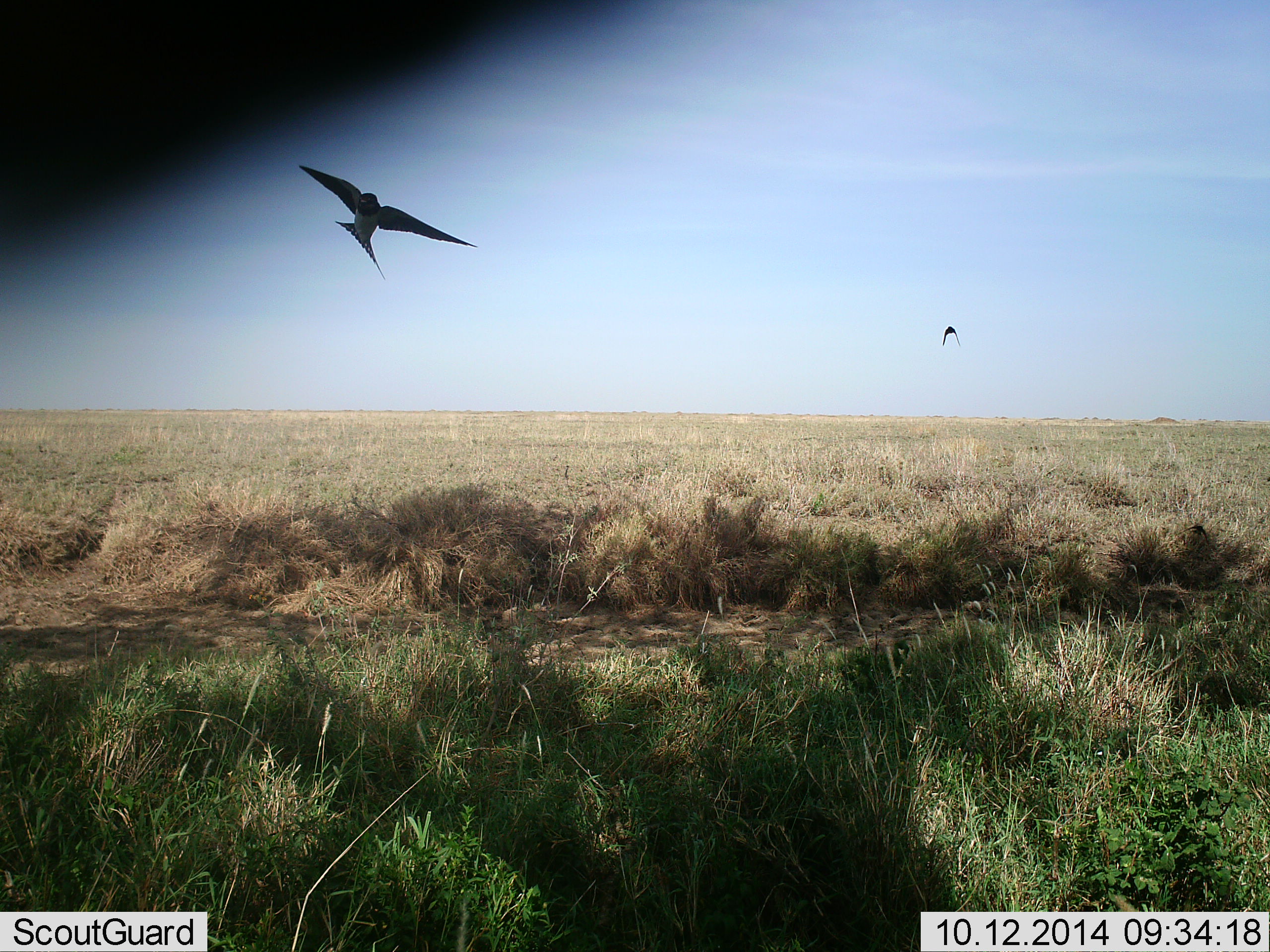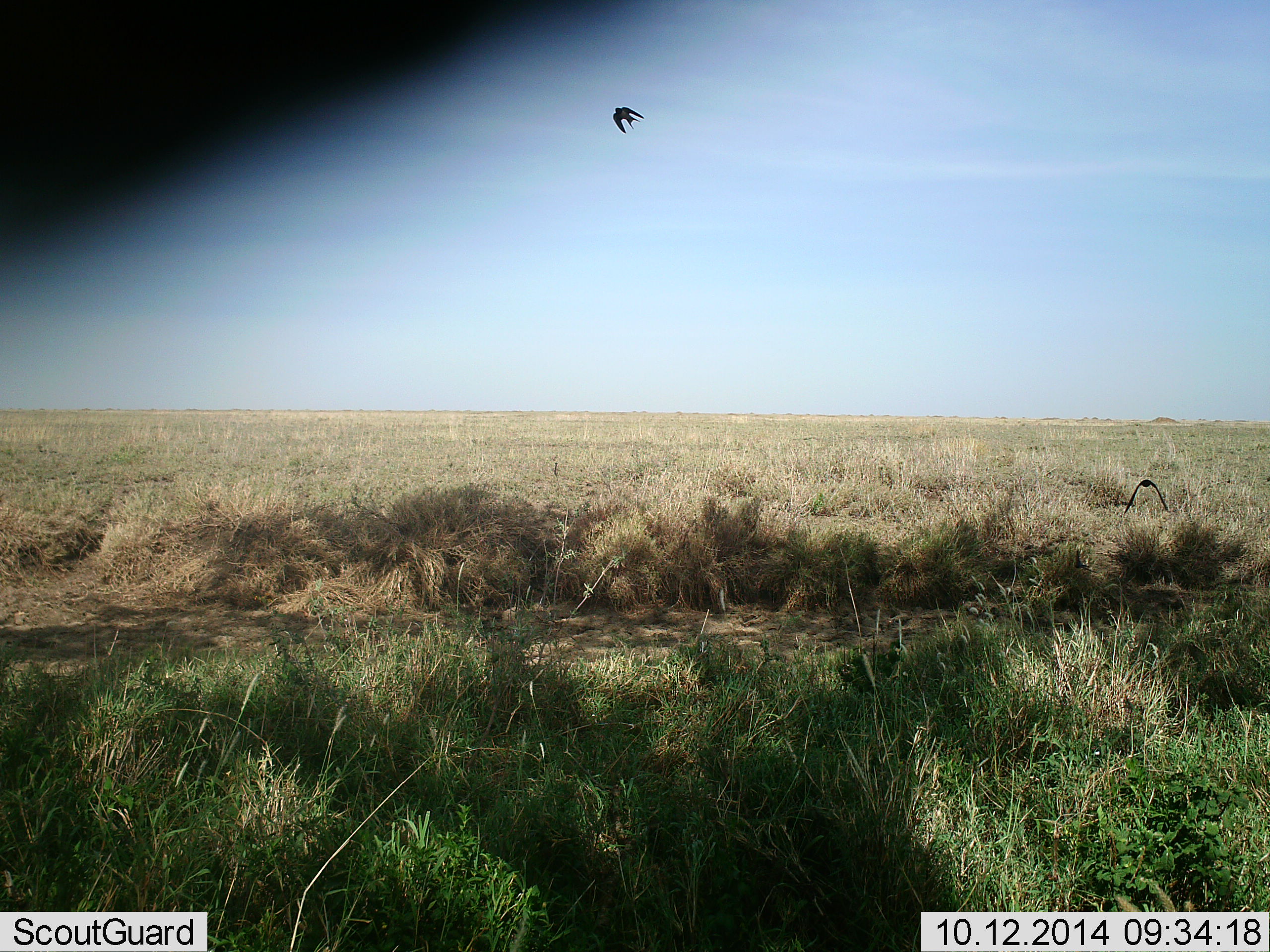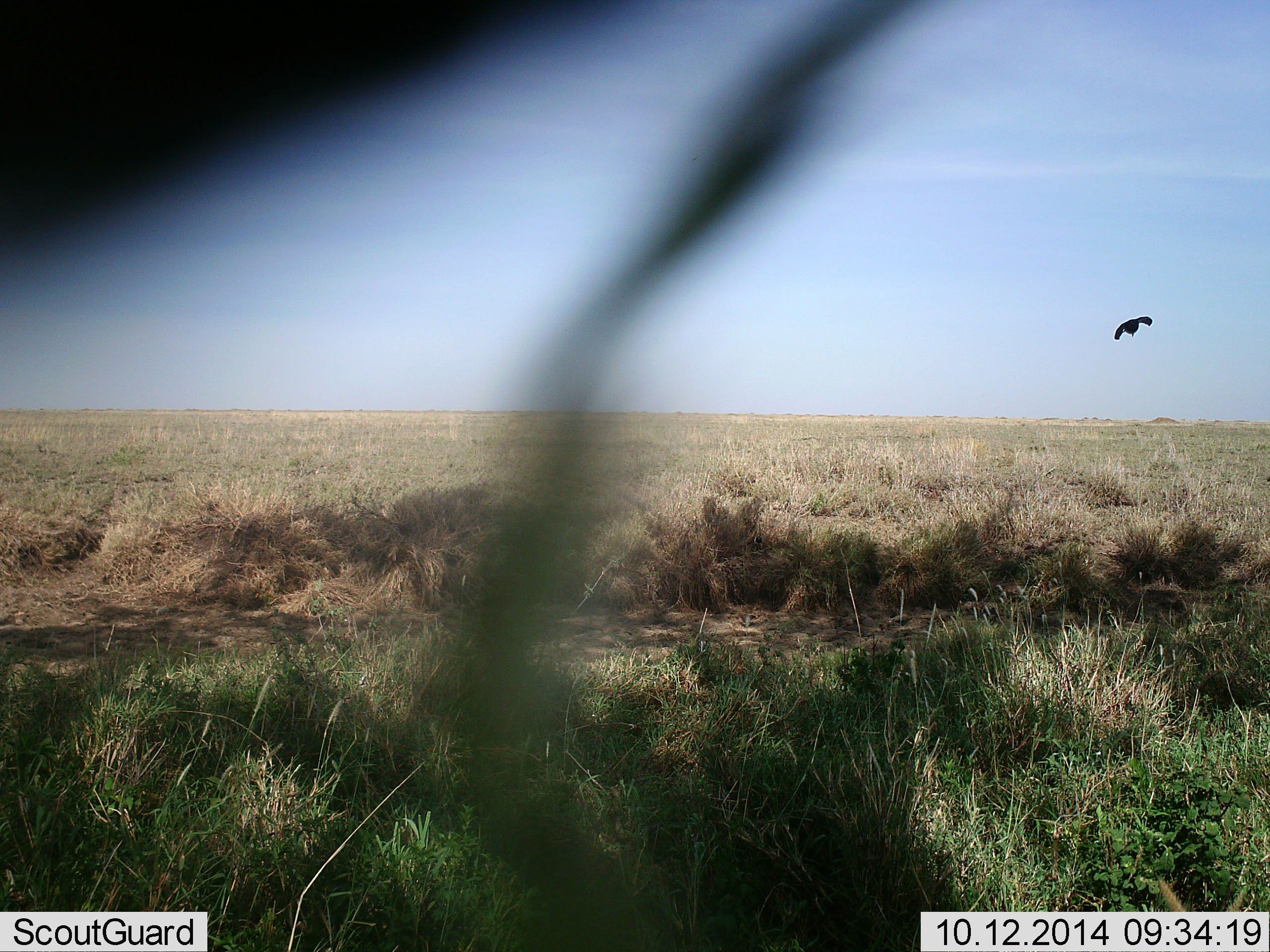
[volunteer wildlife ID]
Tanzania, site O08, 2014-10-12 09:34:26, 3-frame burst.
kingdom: Animalia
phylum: Chordata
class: Aves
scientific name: Aves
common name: bird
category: otherbird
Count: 2.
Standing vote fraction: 0%.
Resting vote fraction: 10%.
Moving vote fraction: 90%.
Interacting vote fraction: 0%.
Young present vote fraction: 0%.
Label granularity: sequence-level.